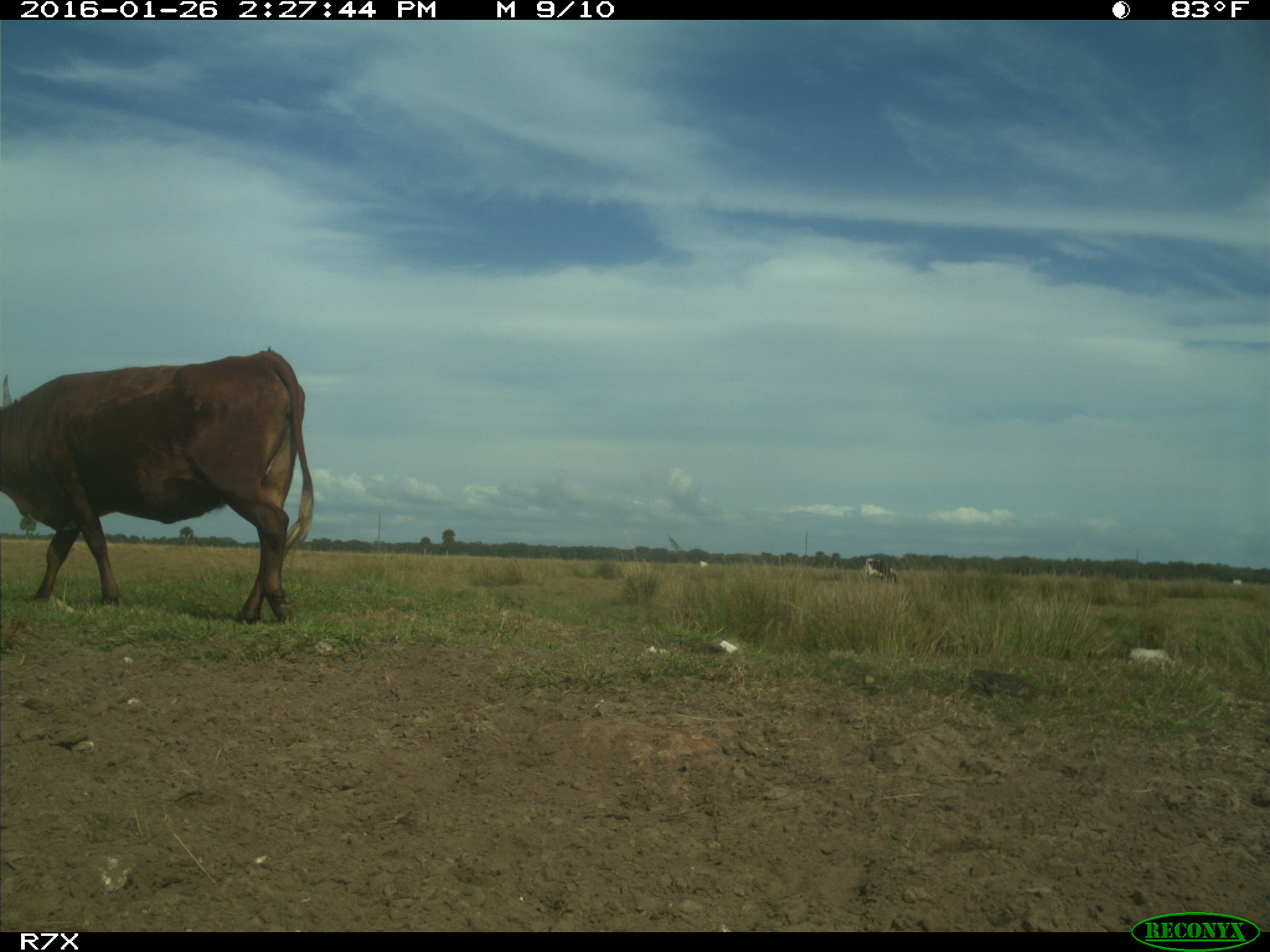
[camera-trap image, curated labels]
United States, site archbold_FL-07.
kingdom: Animalia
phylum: Chordata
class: Mammalia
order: Artiodactyla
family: Bovidae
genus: Bos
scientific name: Bos taurus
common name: domestic cow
Bos taurus (domestic cow).